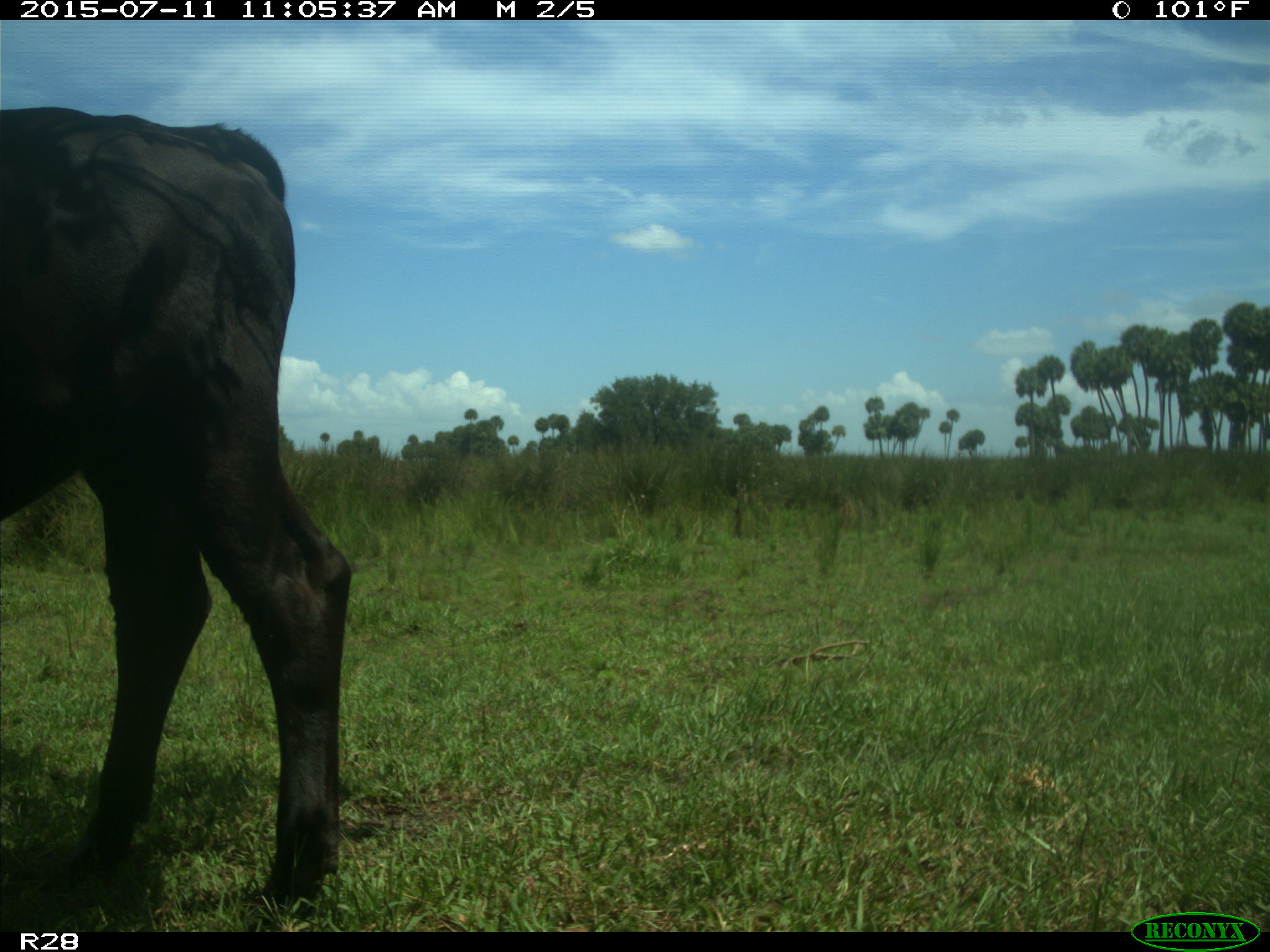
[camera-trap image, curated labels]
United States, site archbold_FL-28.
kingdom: Animalia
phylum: Chordata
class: Mammalia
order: Artiodactyla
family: Bovidae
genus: Bos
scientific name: Bos taurus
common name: domestic cow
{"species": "Bos taurus (domestic cow)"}